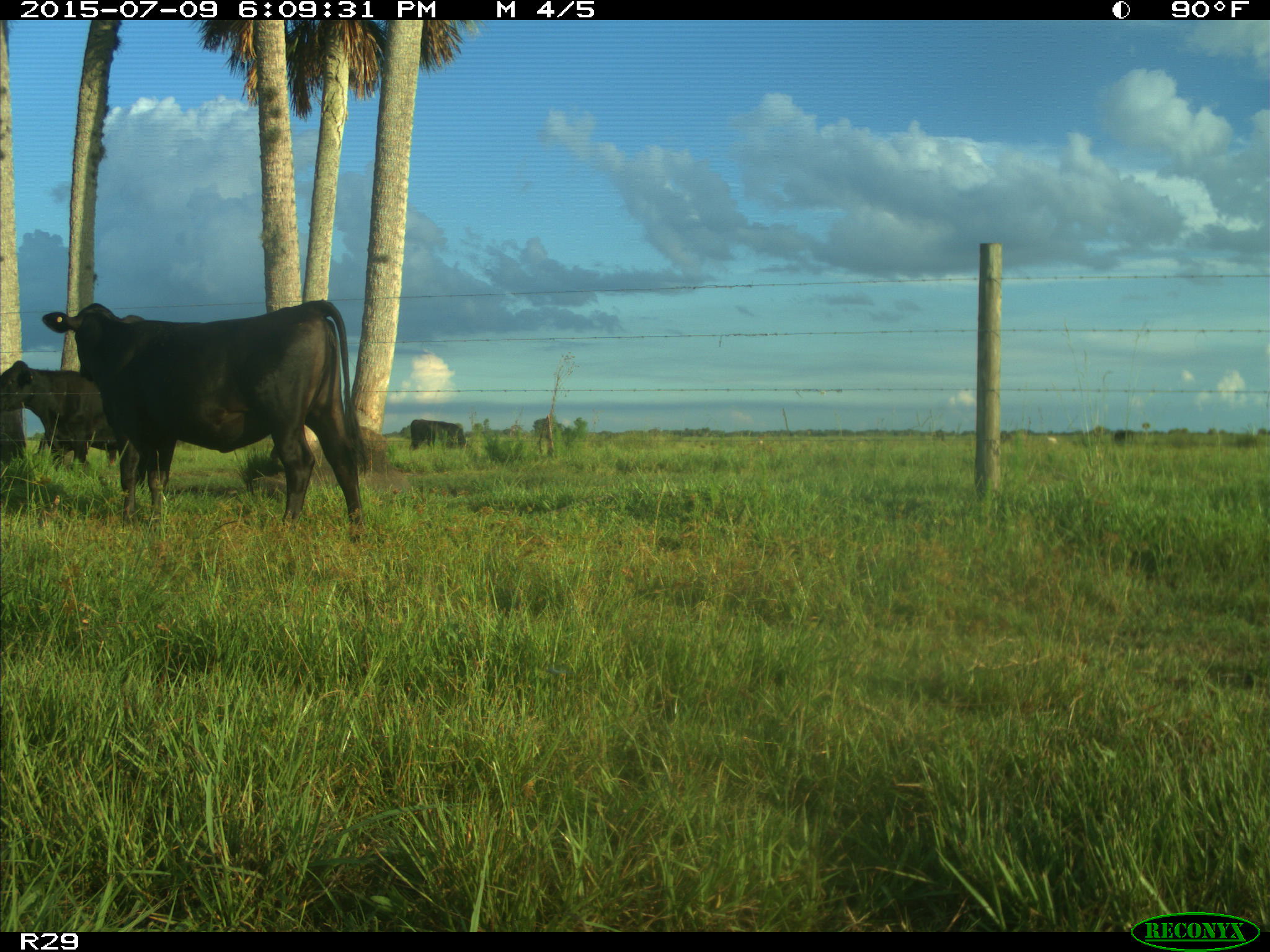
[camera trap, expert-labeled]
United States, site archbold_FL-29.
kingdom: Animalia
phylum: Chordata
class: Mammalia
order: Artiodactyla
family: Bovidae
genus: Bos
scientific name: Bos taurus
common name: domestic cow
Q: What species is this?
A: Bos taurus (domestic cow).